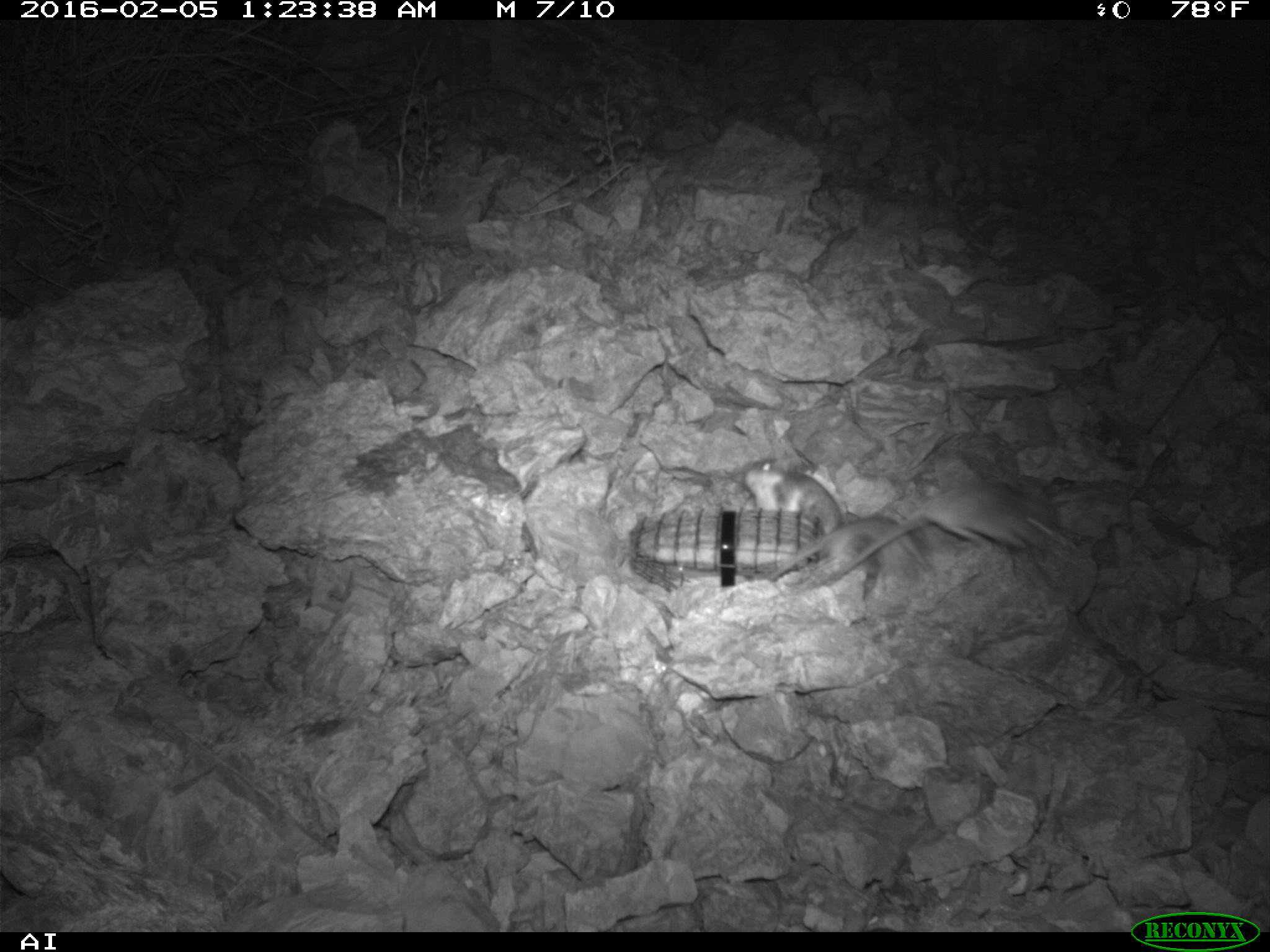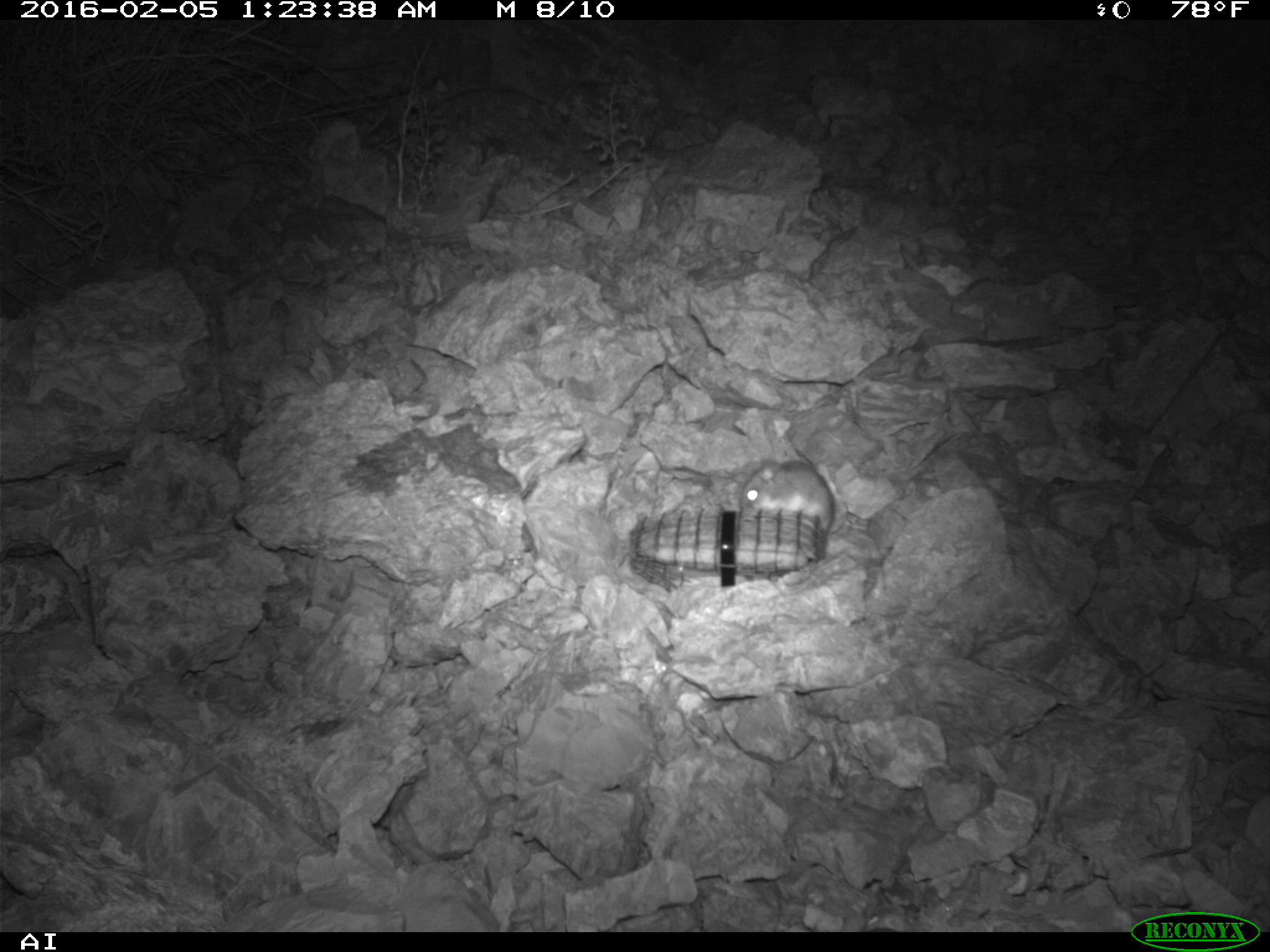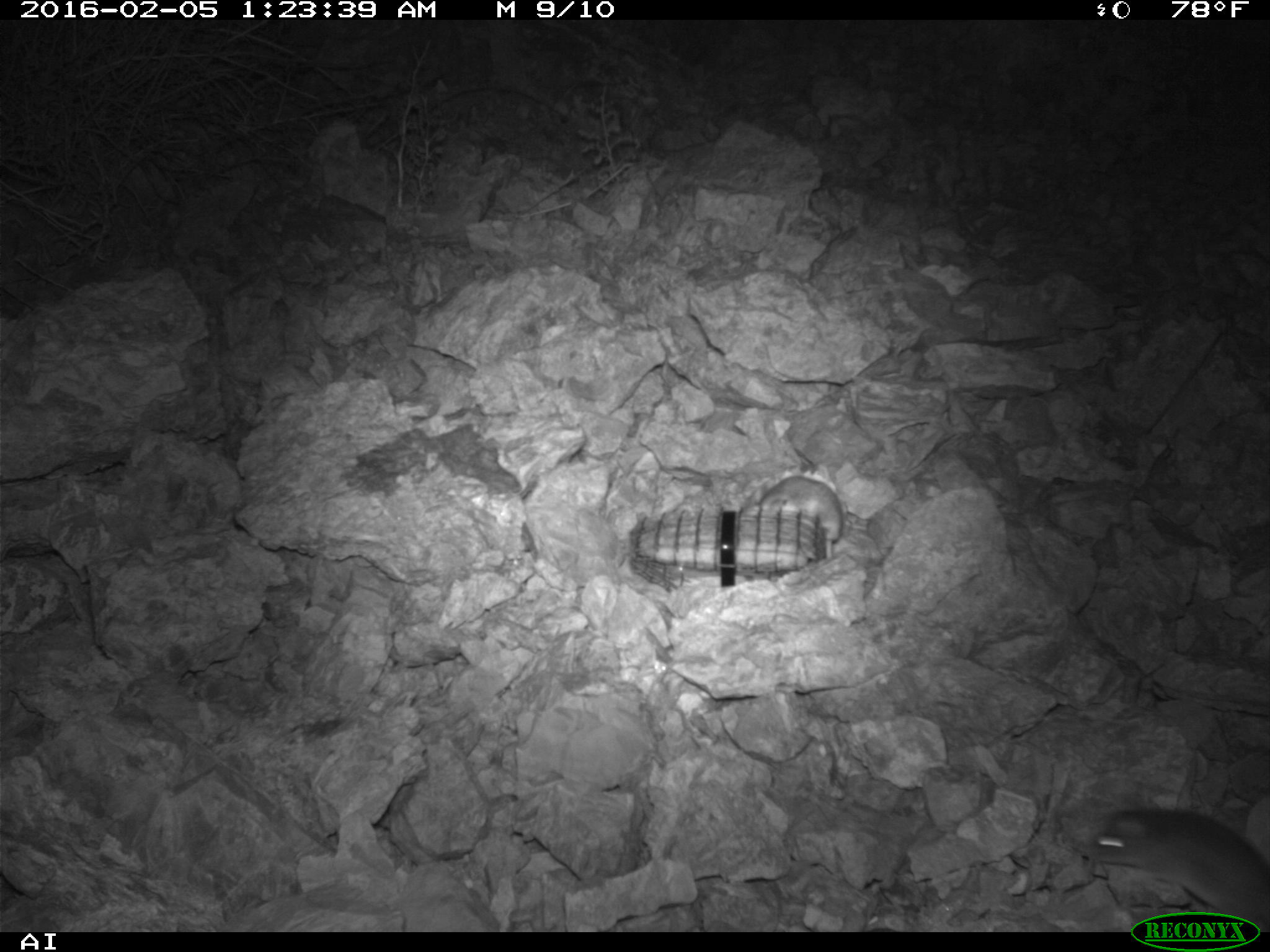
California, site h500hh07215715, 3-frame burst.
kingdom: Animalia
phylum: Chordata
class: Mammalia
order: Rodentia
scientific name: Rodentia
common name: rodent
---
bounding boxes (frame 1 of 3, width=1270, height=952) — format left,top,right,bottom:
rodent: 824,487,1062,584; 742,458,843,534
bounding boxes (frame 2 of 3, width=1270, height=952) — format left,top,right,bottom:
rodent: 742,458,834,531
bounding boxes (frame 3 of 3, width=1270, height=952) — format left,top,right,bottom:
rodent: 1091,798,1269,932; 758,475,843,559